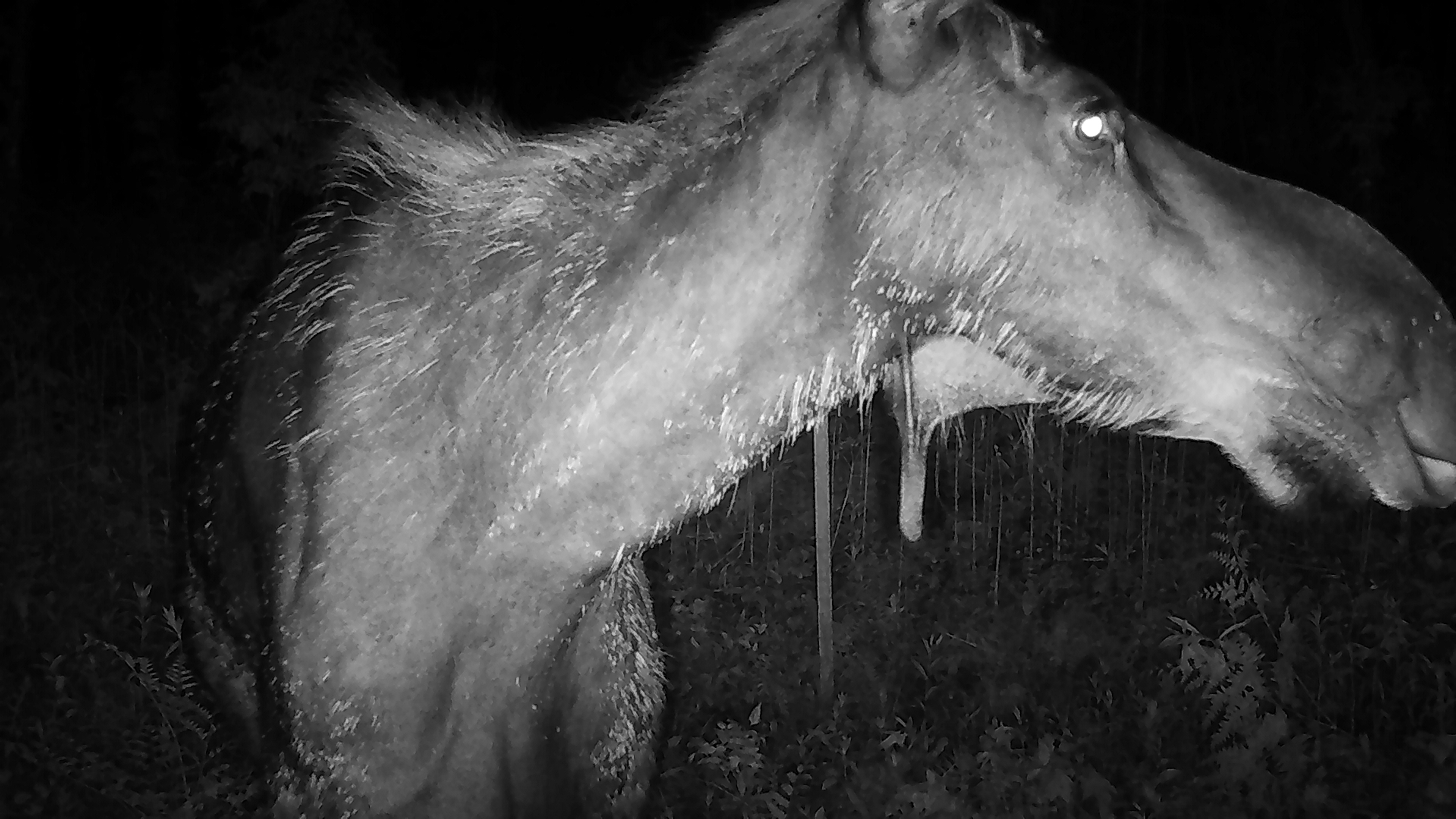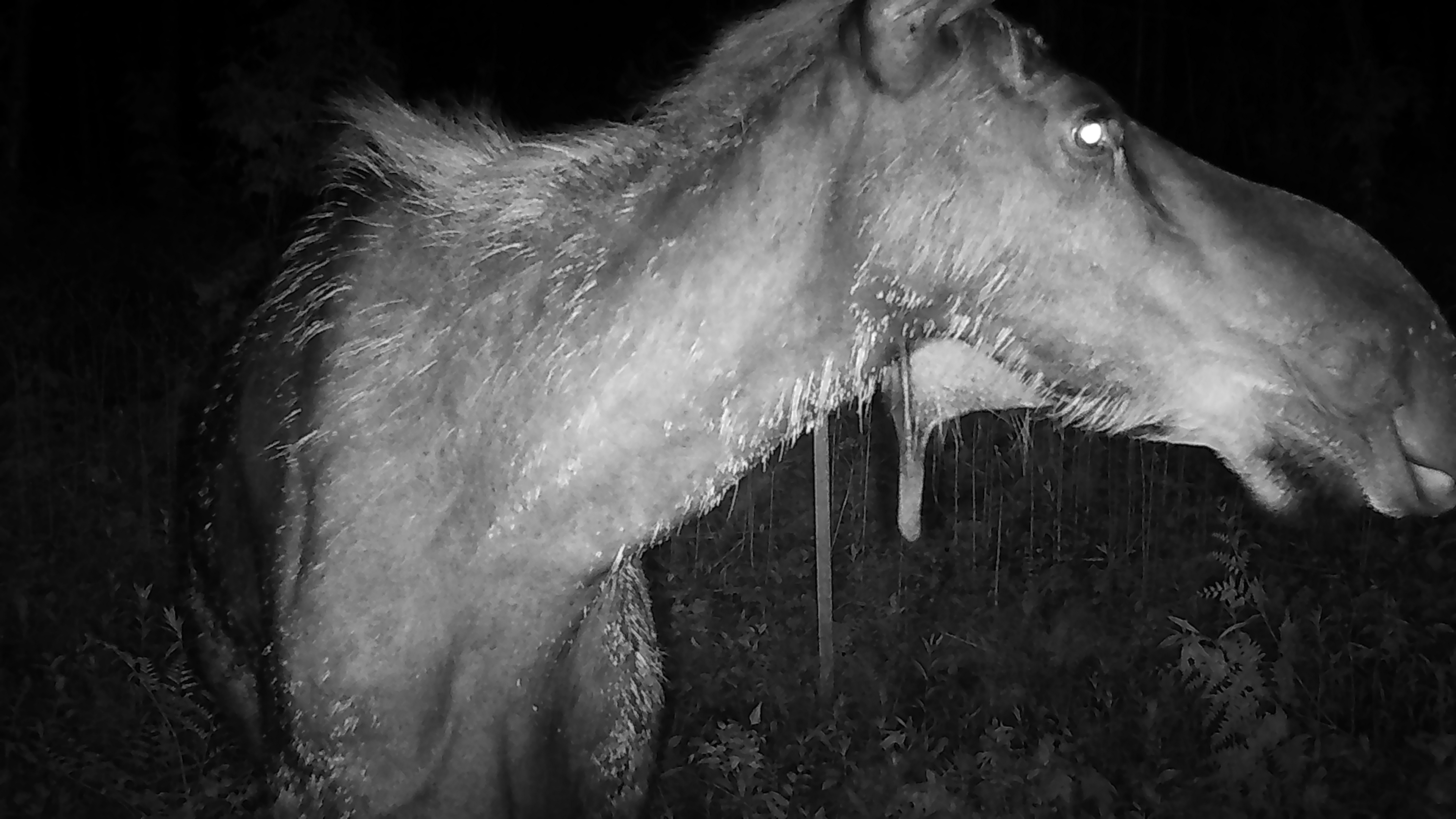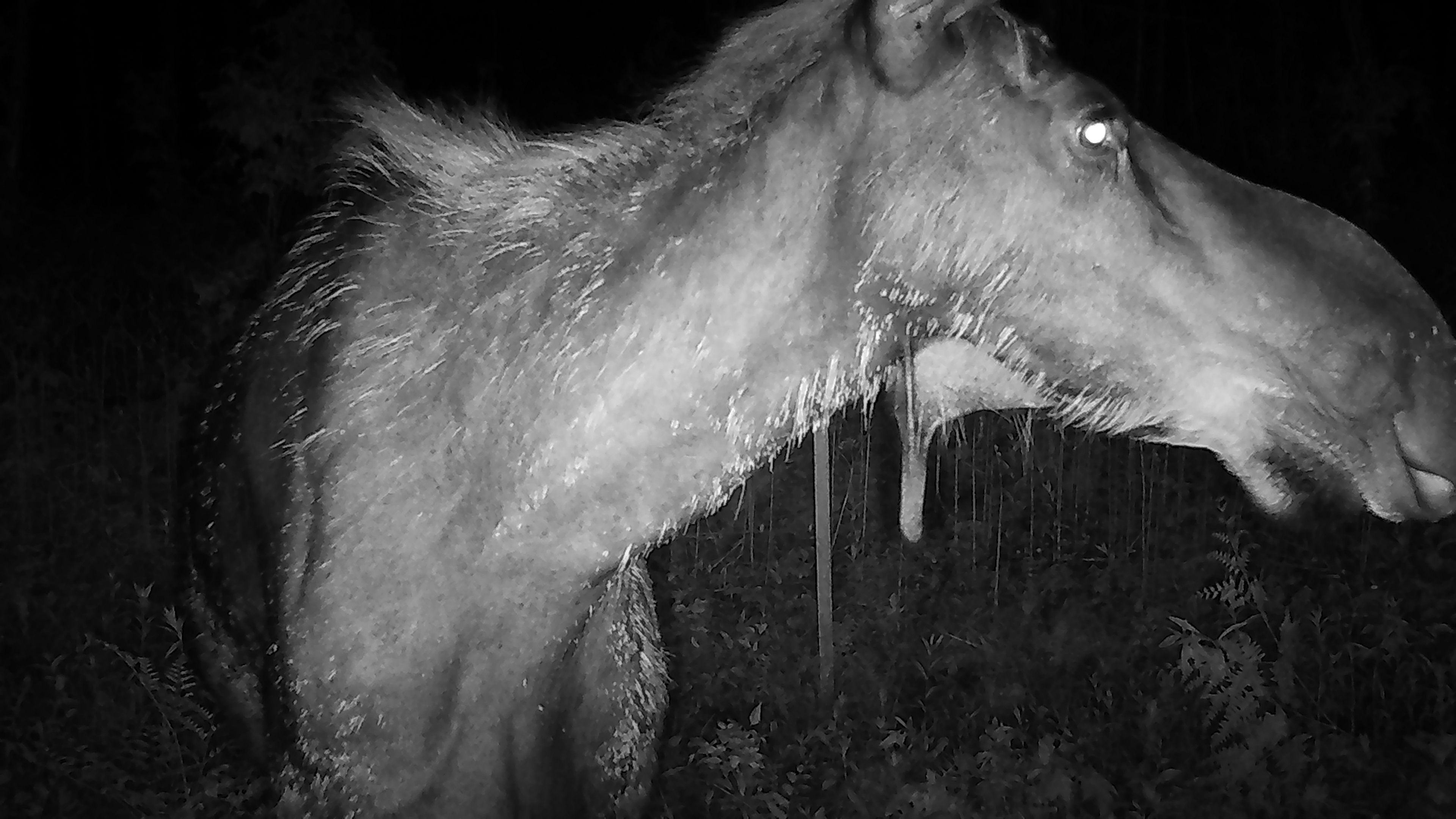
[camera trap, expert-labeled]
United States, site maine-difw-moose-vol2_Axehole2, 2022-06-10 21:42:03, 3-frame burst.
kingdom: Animalia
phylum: Chordata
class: Mammalia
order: Artiodactyla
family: Cervidae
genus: Alces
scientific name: Alces alces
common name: moose